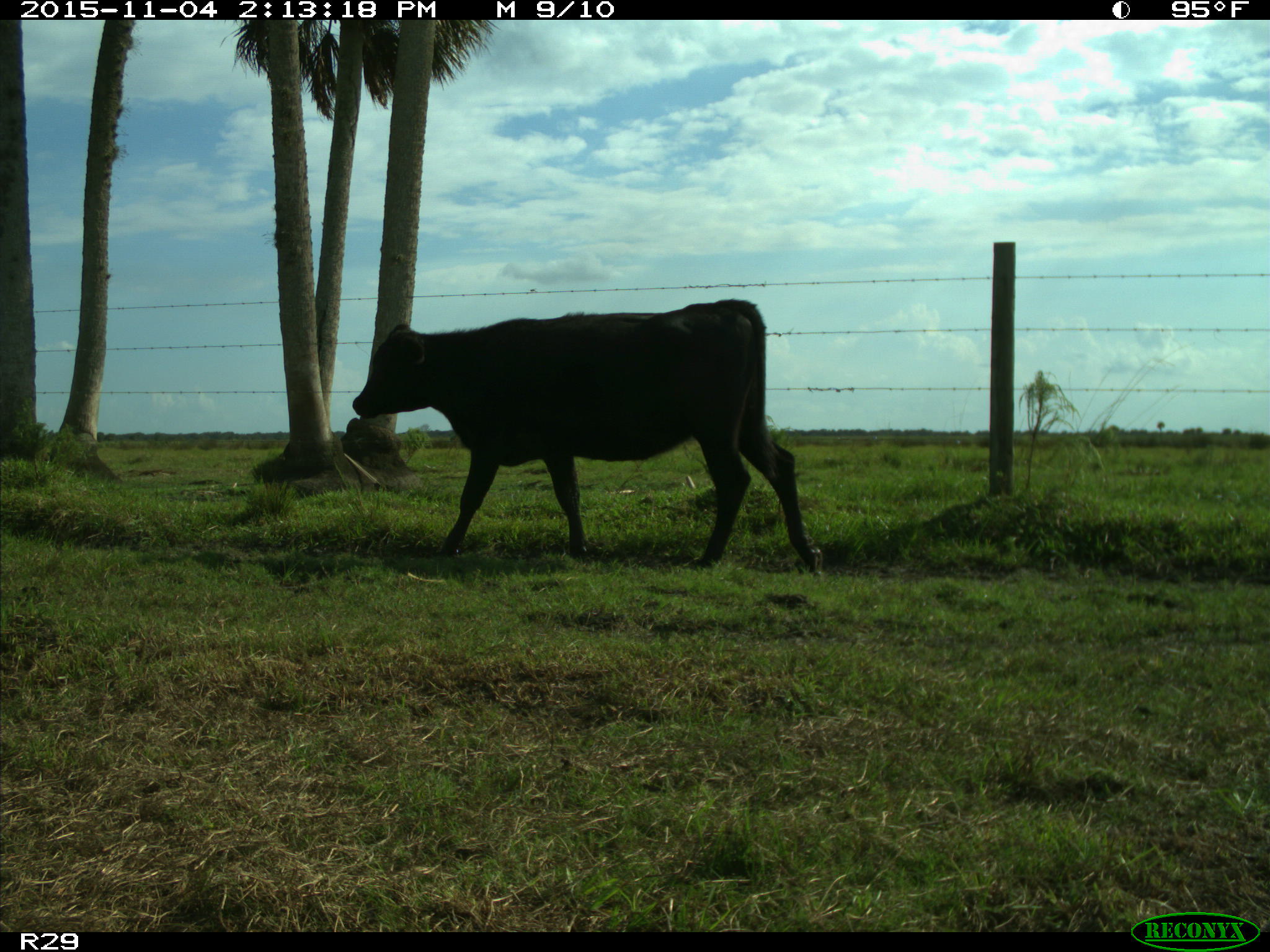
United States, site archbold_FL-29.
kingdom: Animalia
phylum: Chordata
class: Mammalia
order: Artiodactyla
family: Bovidae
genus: Bos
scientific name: Bos taurus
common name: domestic cow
Bos taurus (domestic cow).